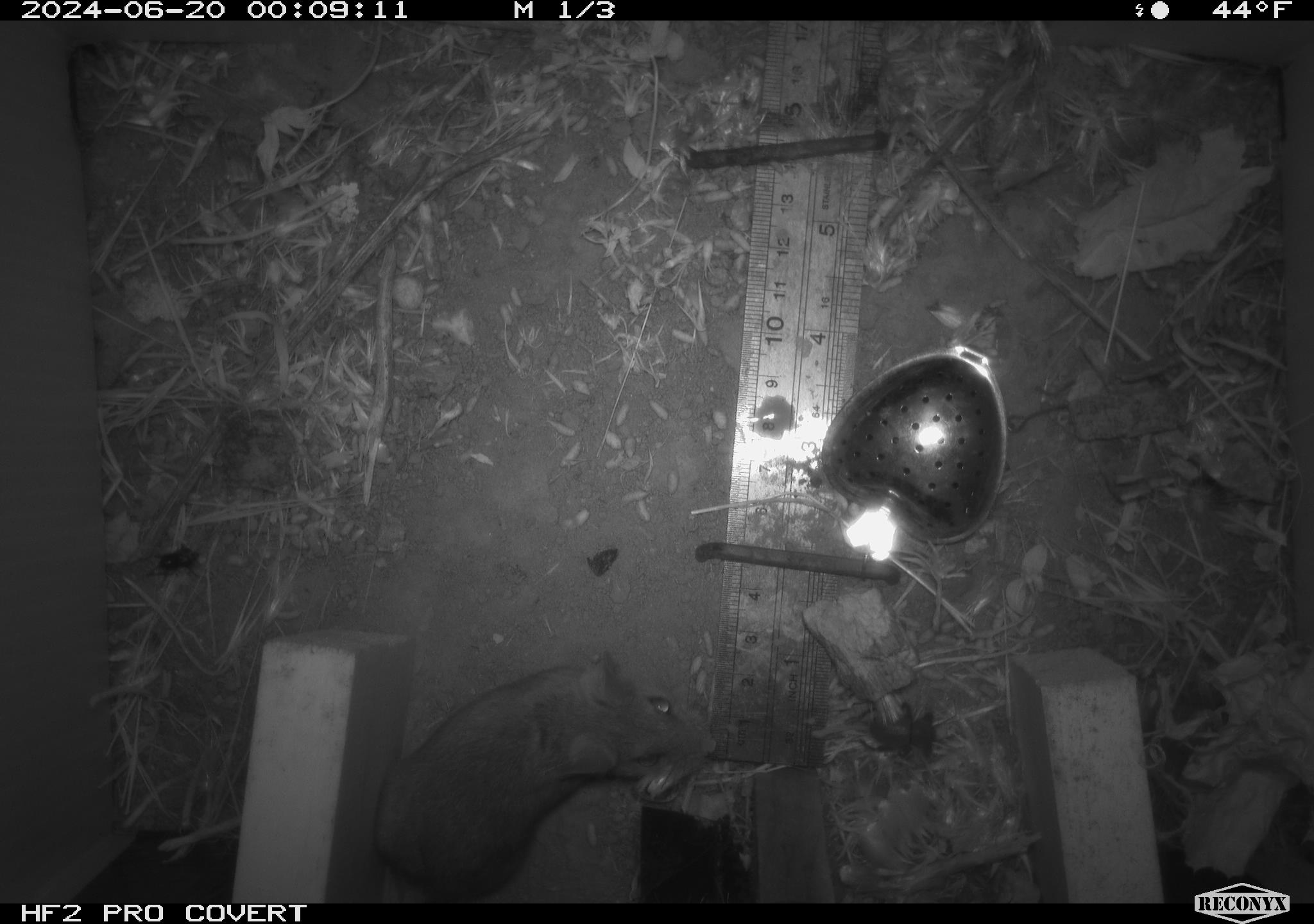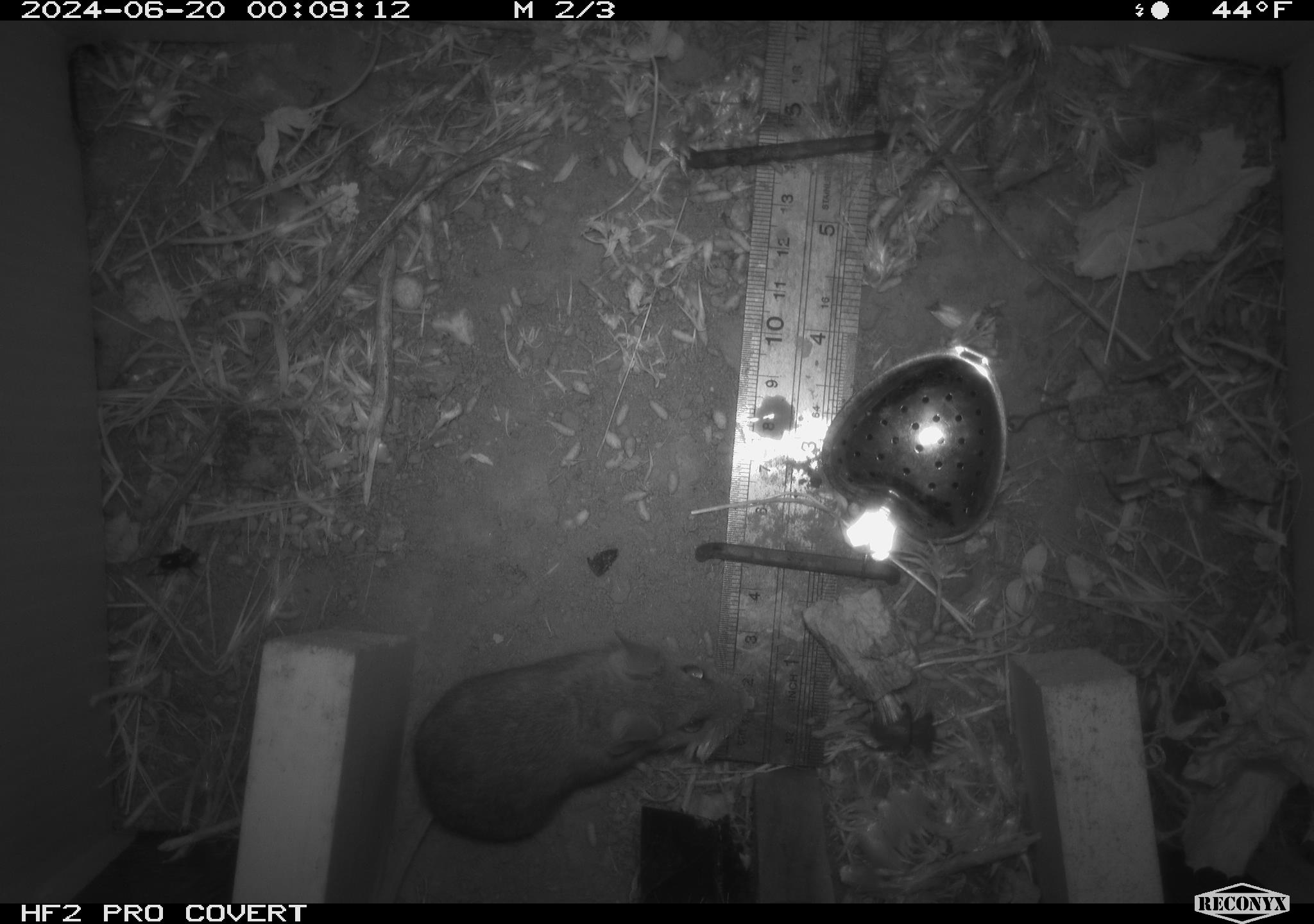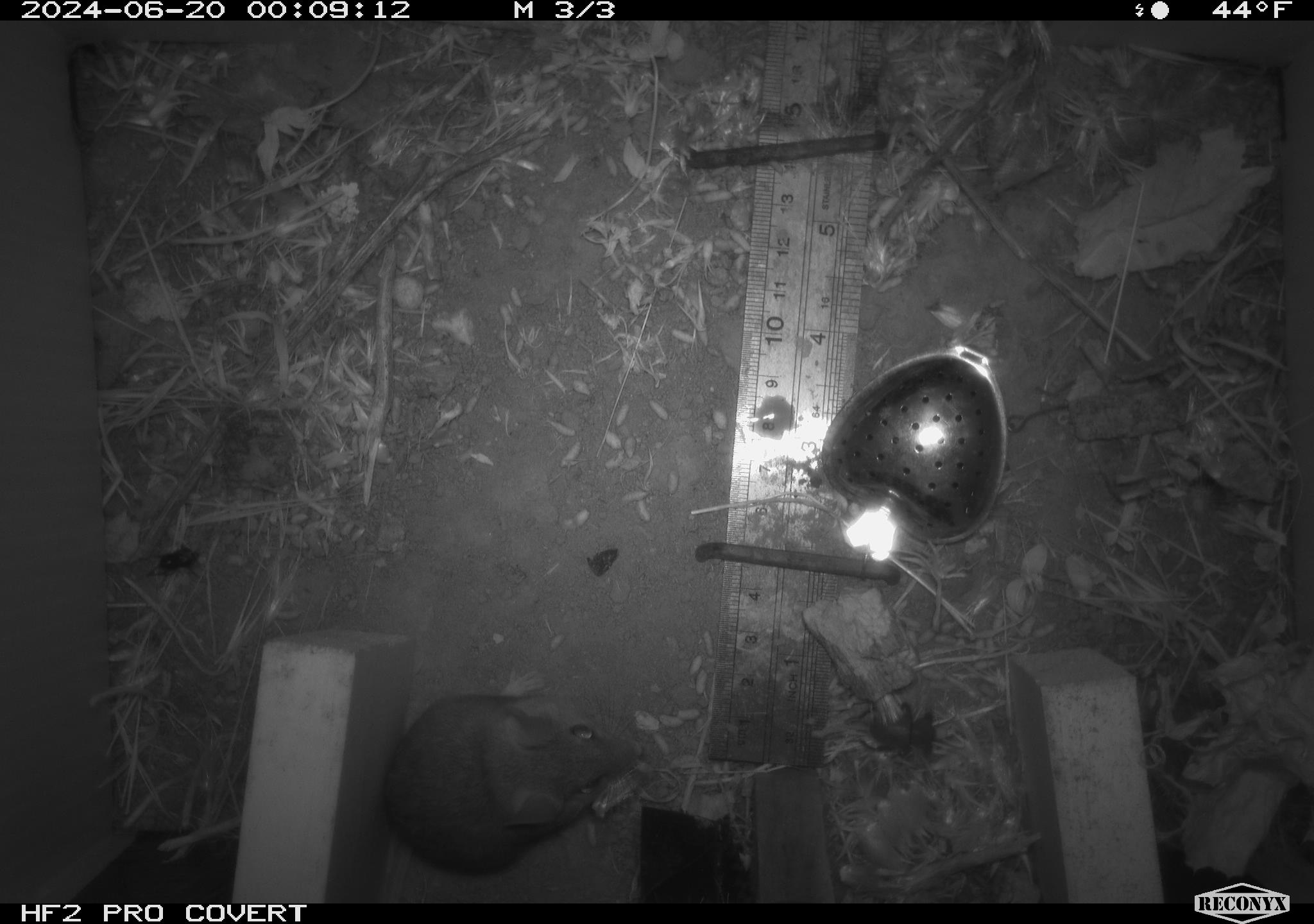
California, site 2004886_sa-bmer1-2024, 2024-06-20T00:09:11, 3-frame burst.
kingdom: Animalia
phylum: Chordata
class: Mammalia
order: Rodentia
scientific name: Rodentia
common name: mouse species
Mouse species (Rodentia).